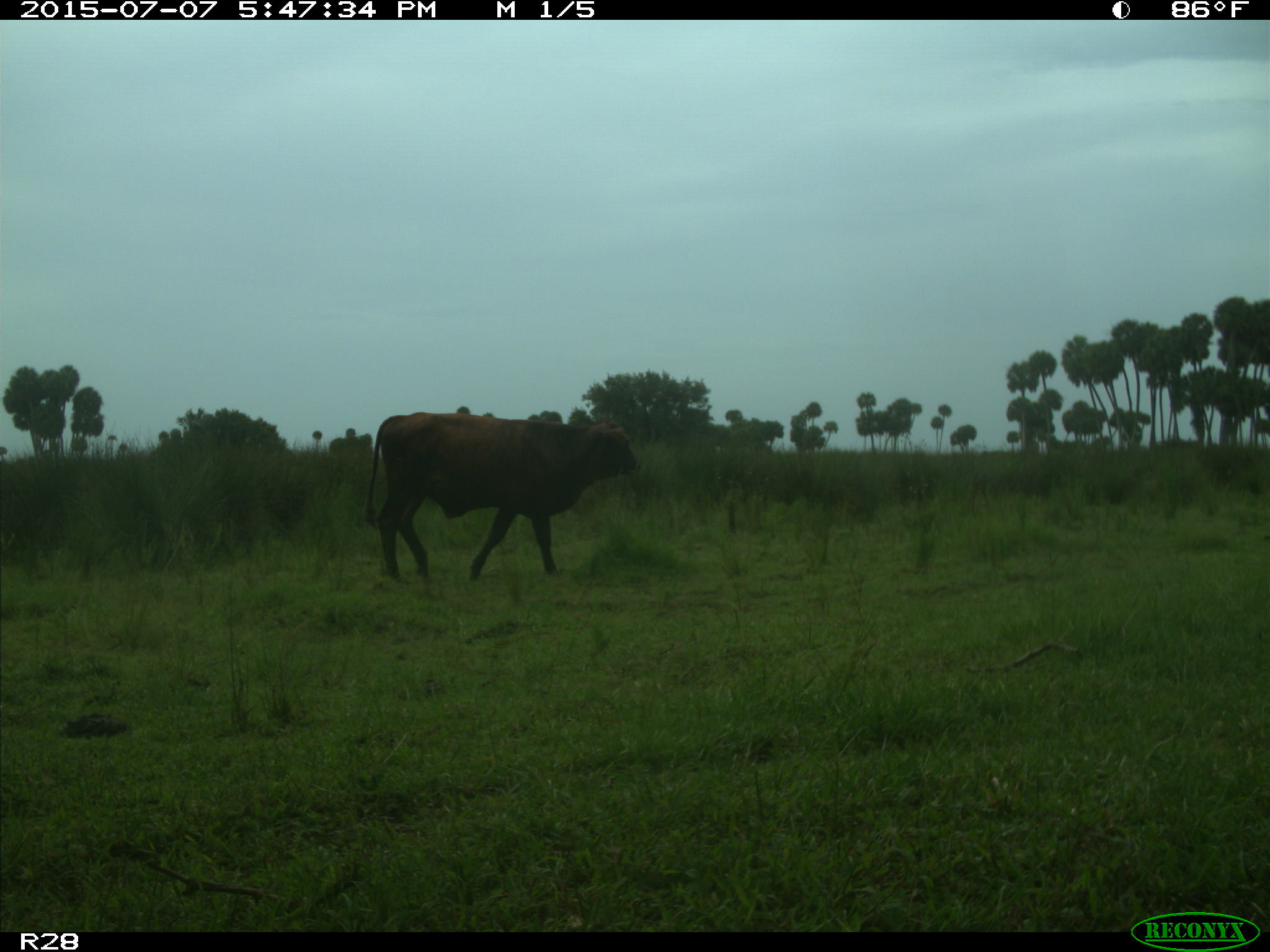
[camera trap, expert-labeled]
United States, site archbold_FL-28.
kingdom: Animalia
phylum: Chordata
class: Mammalia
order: Artiodactyla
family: Bovidae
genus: Bos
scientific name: Bos taurus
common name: domestic cow